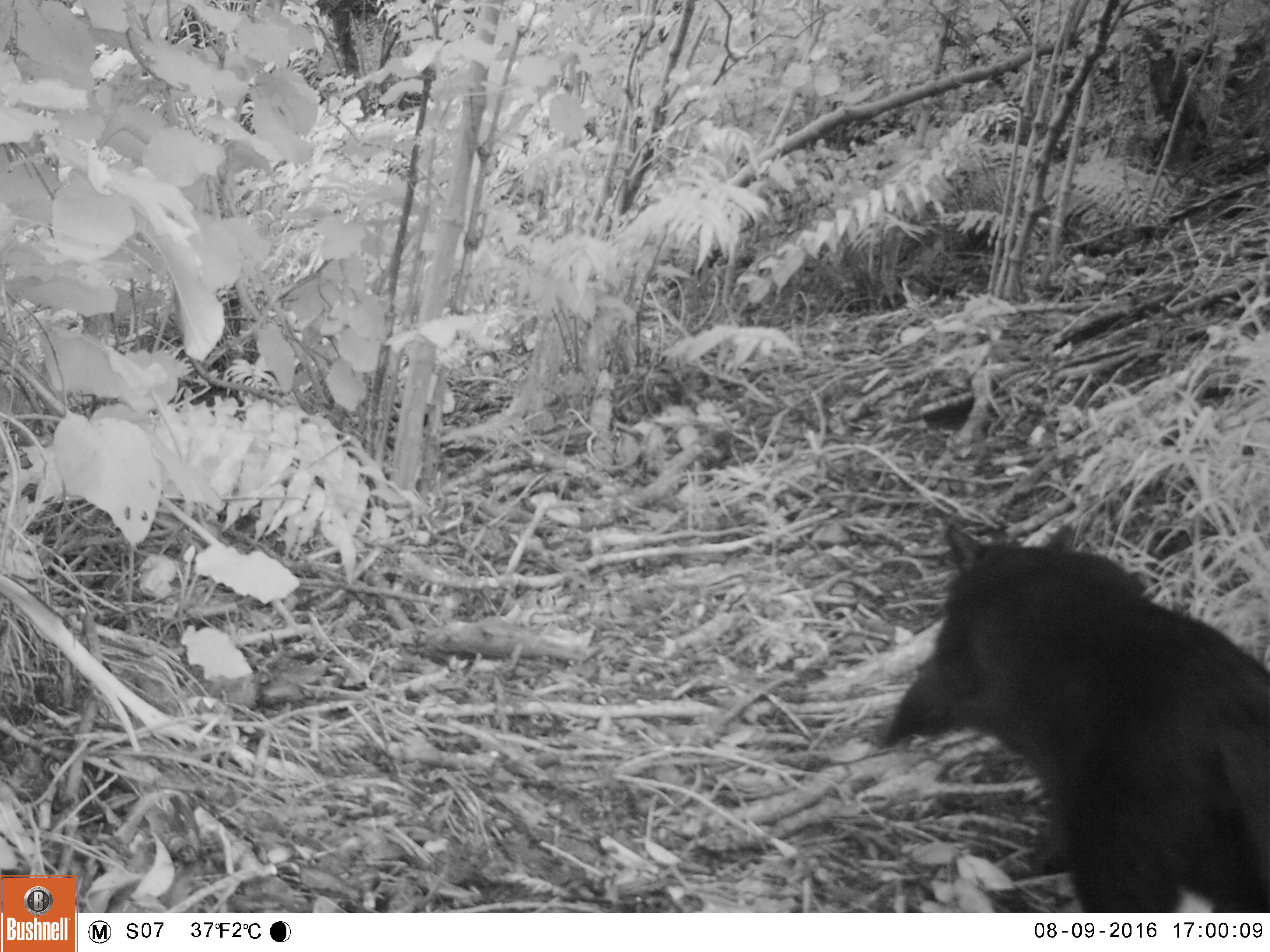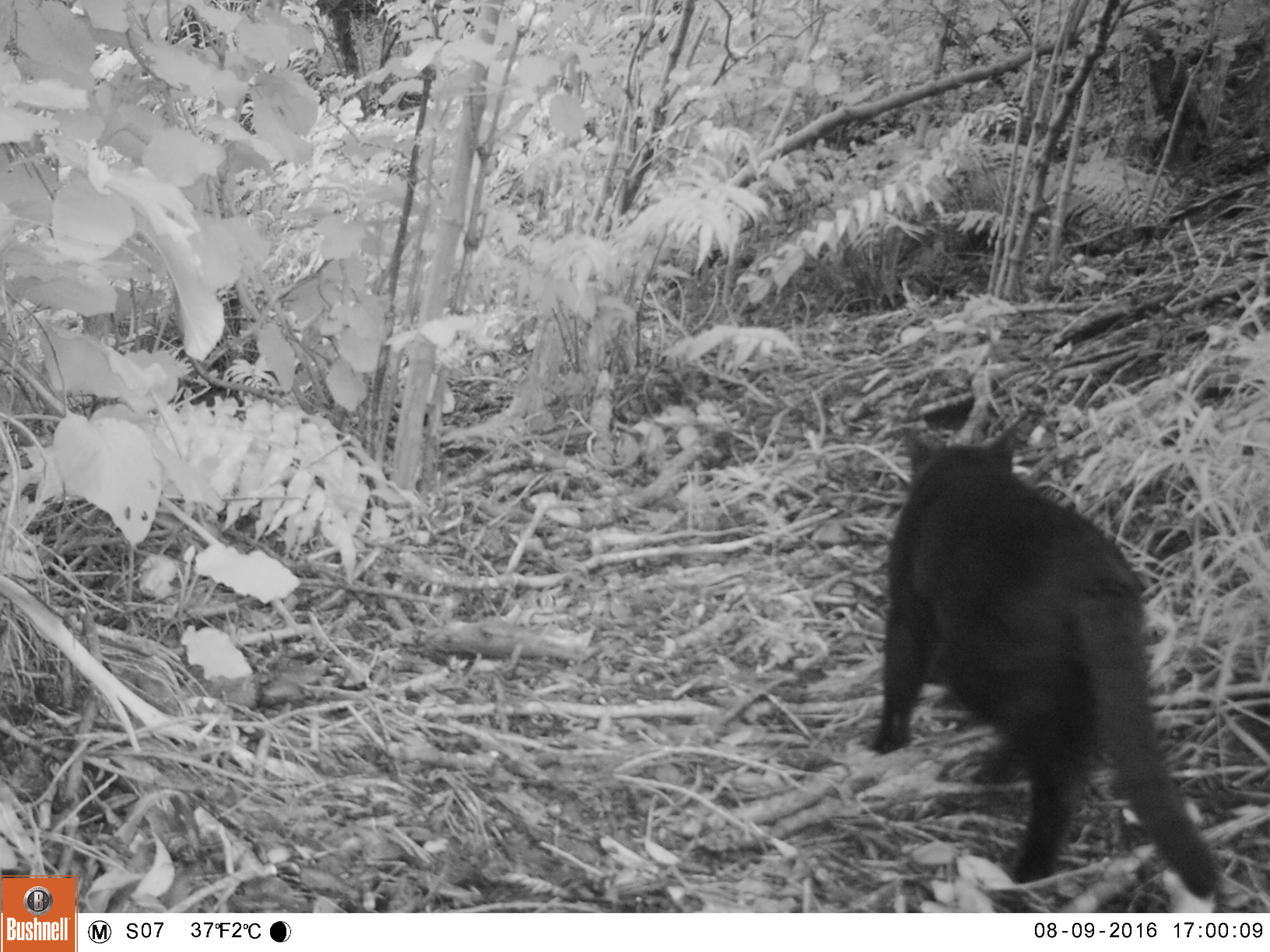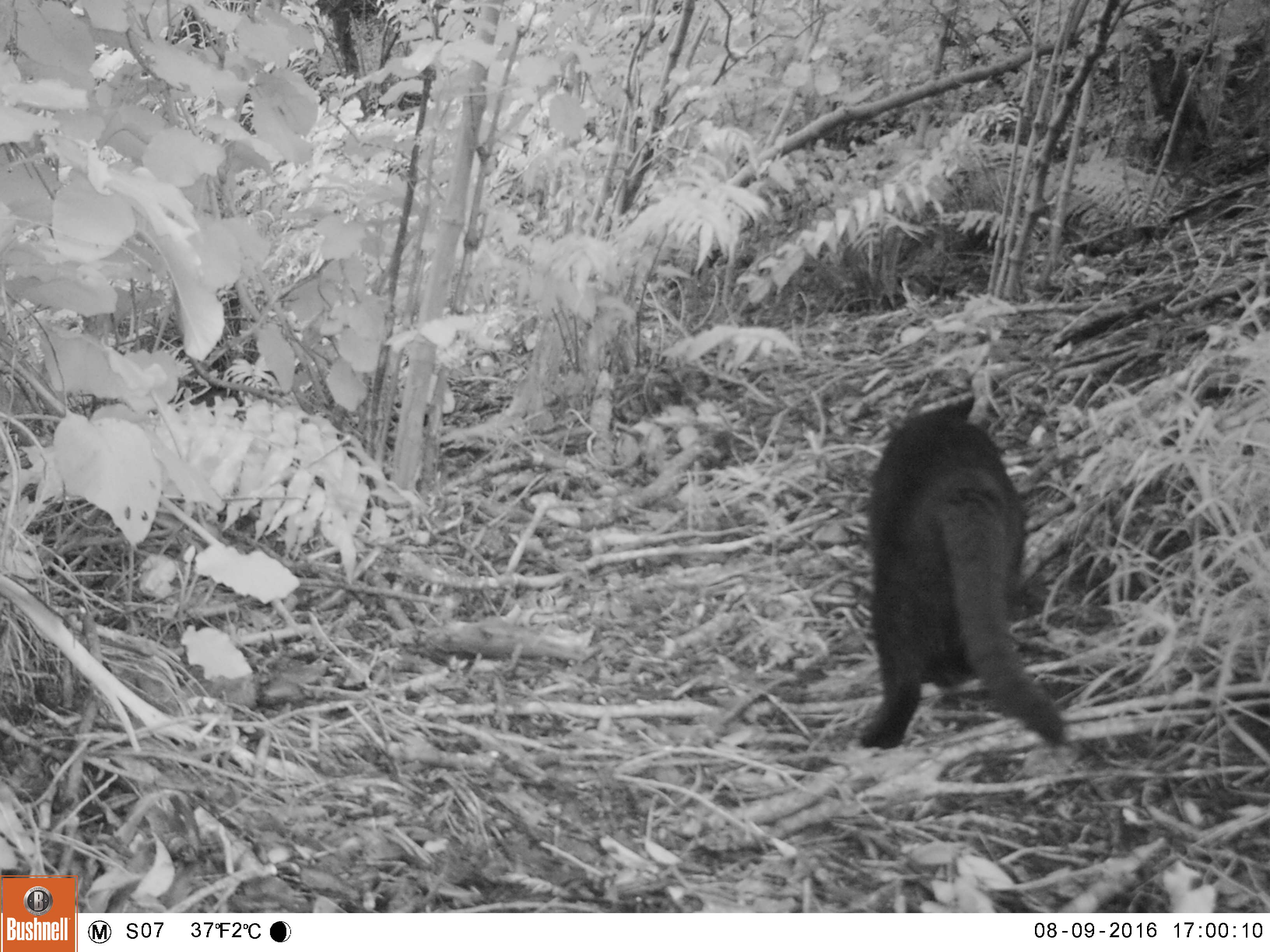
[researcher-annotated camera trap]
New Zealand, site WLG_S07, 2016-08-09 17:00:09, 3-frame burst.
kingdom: Animalia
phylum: Chordata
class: Mammalia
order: Carnivora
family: Felidae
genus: Felis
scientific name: Felis catus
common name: domestic cat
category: cat